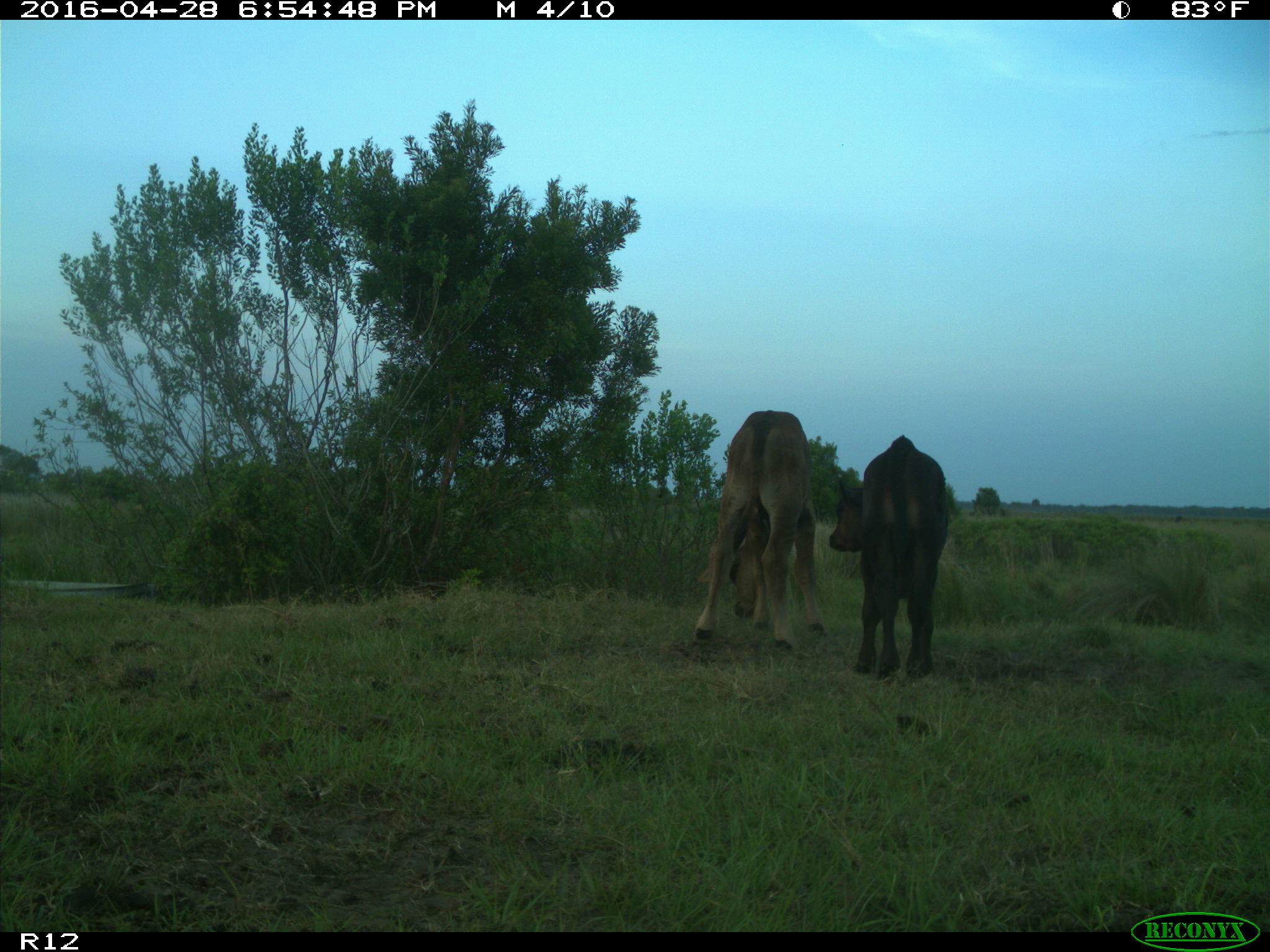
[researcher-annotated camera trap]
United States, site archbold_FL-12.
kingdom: Animalia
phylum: Chordata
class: Mammalia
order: Artiodactyla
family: Bovidae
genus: Bos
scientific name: Bos taurus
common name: domestic cow